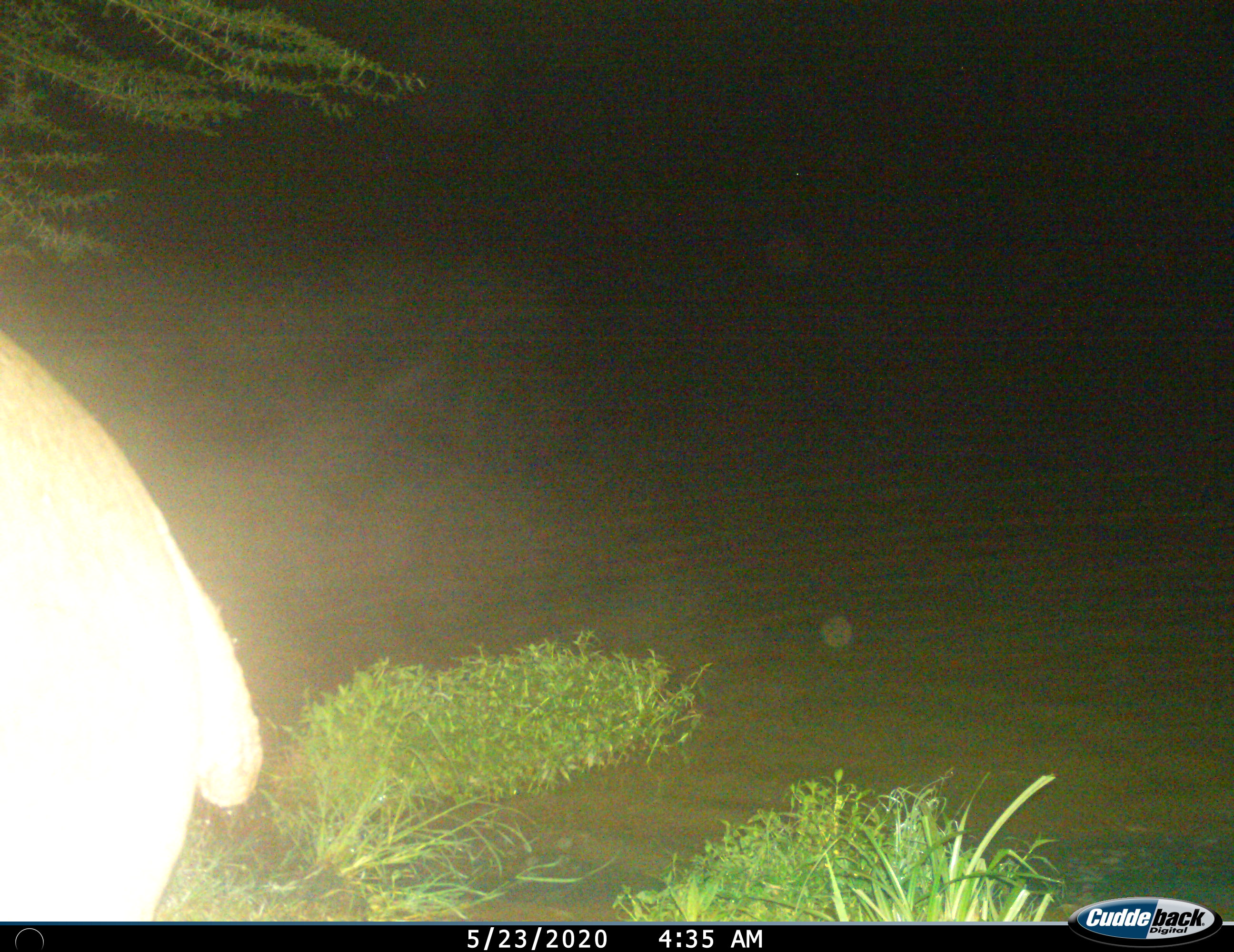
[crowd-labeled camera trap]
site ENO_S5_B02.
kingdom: Animalia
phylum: Chordata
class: Mammalia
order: Artiodactyla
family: Hippopotamidae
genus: Hippopotamus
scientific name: Hippopotamus amphibius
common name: hippopotamus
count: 1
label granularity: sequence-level